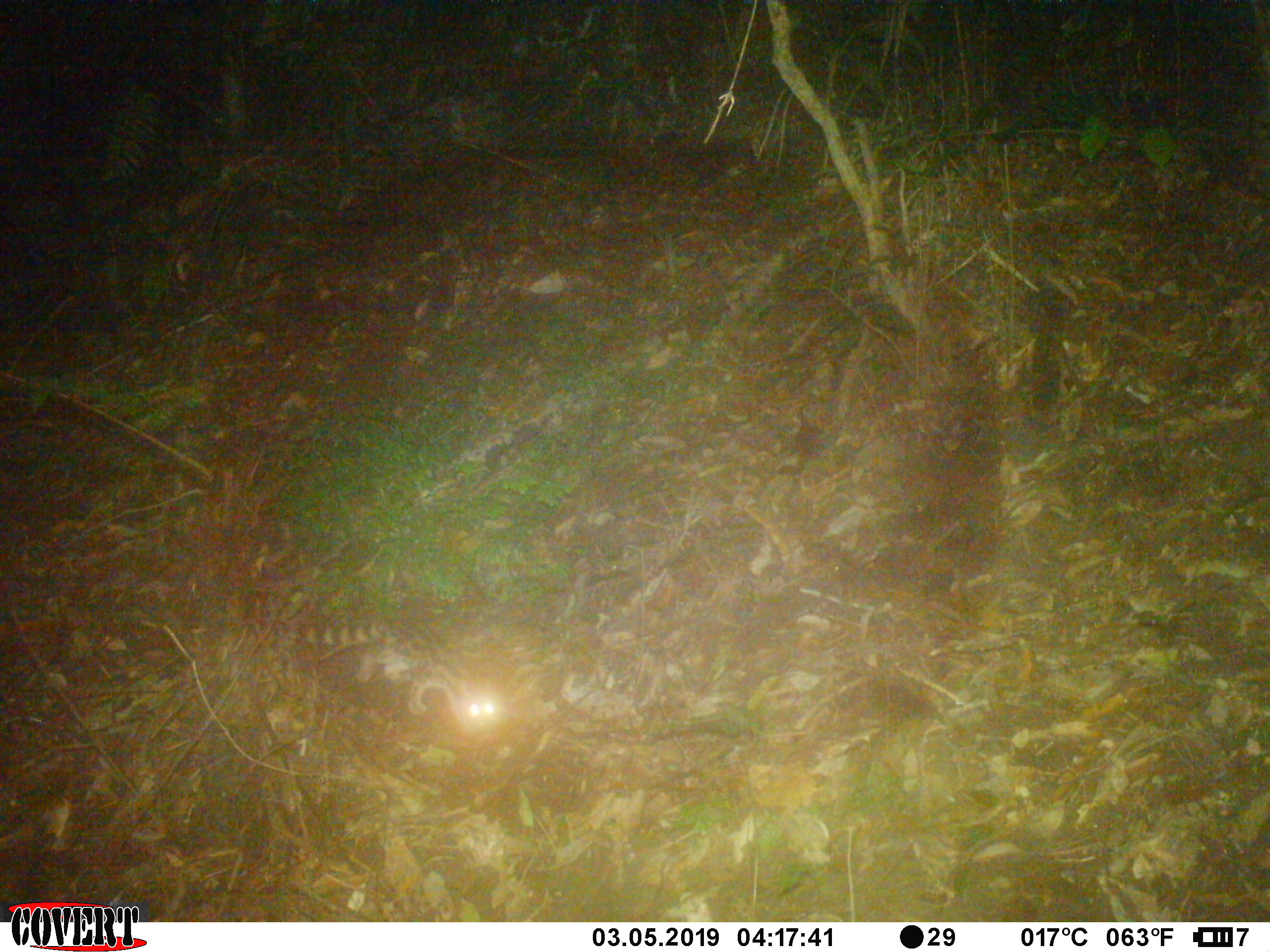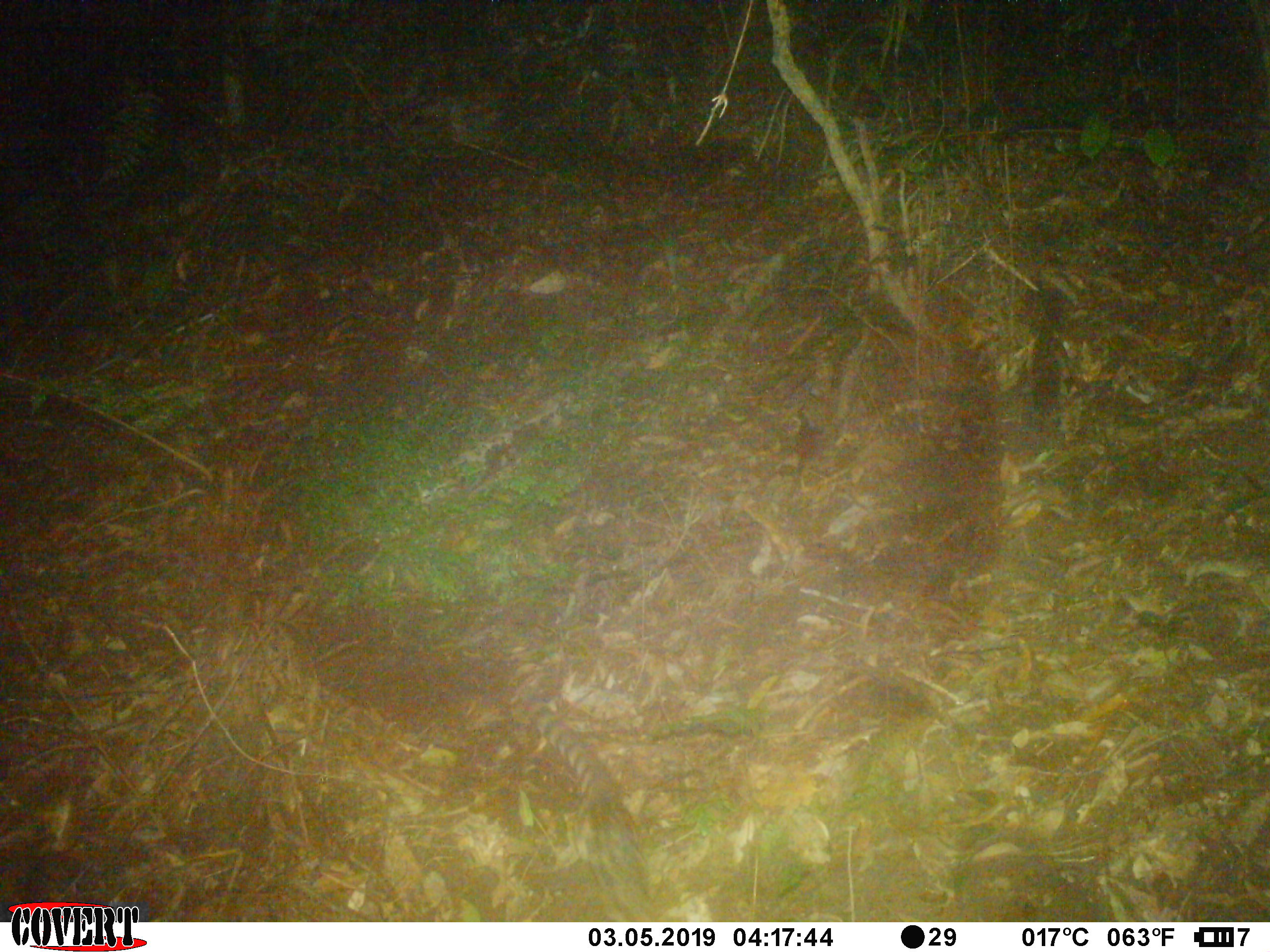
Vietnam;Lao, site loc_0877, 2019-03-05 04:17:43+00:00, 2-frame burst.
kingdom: Animalia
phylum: Chordata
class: Mammalia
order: Carnivora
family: Prionodontidae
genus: Prionodon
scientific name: Prionodon pardicolor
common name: spotted linsang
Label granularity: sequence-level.